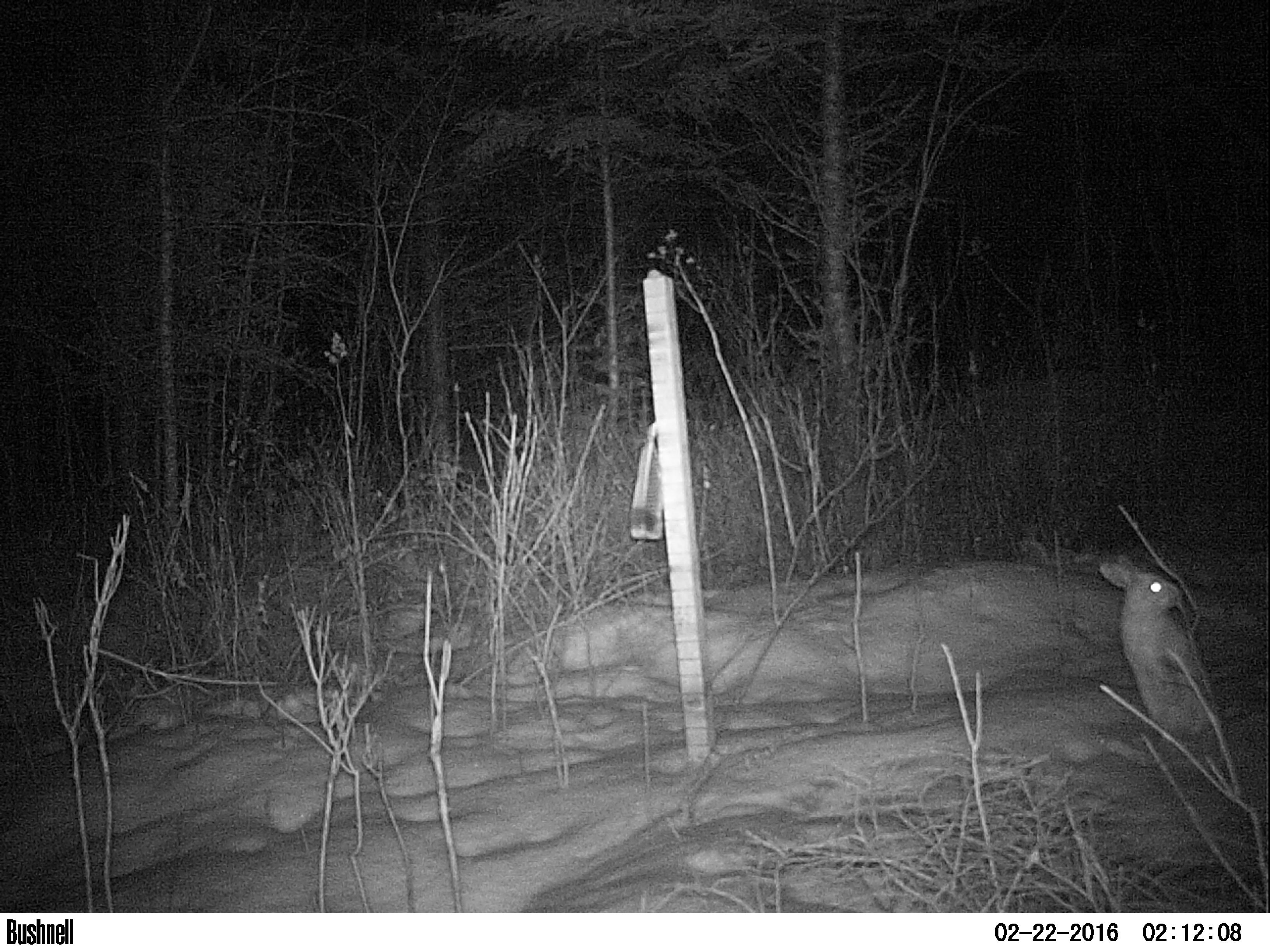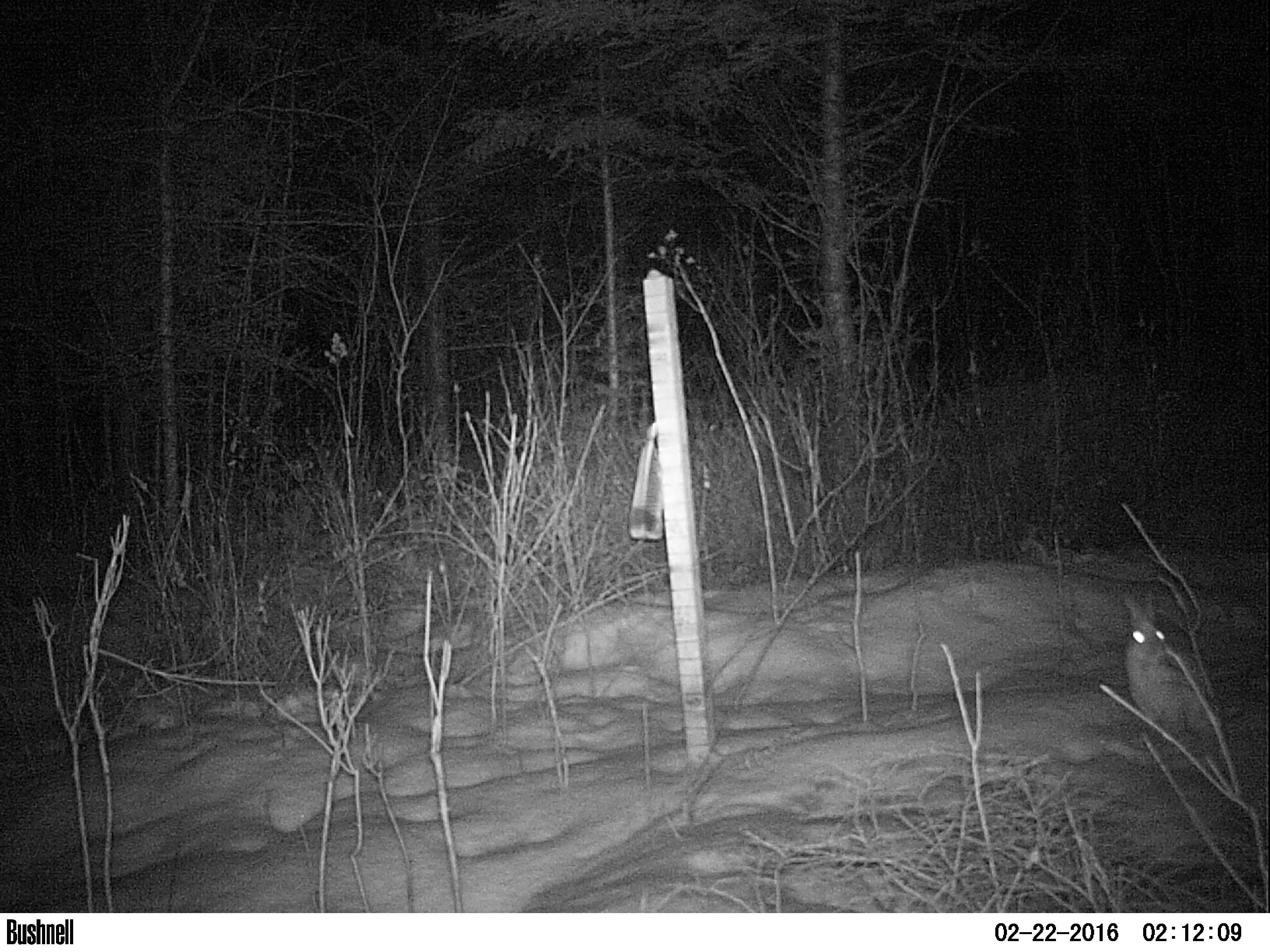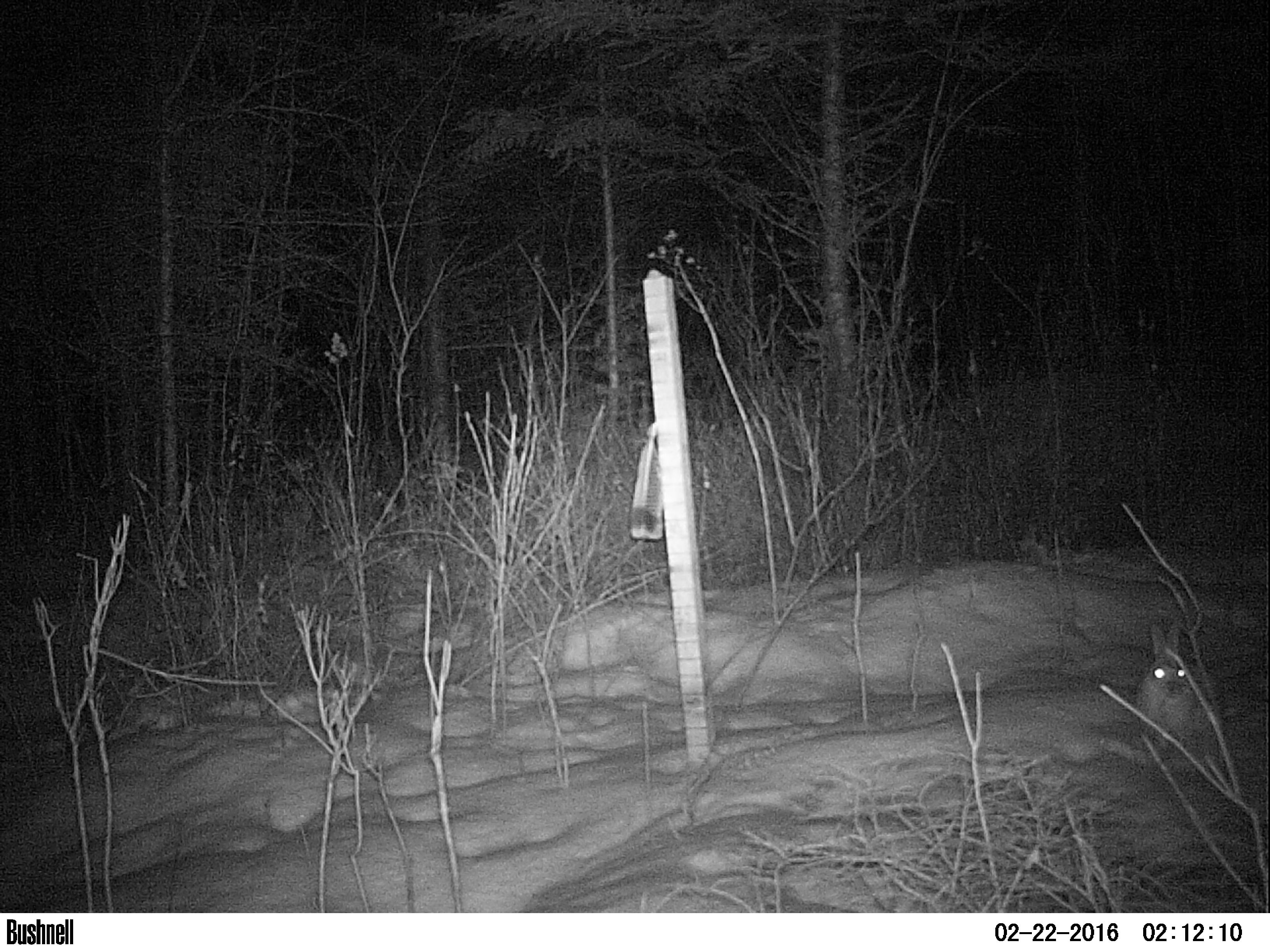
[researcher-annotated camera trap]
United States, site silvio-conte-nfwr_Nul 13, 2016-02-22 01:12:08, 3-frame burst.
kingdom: Animalia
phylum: Chordata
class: Mammalia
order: Lagomorpha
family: Leporidae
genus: Lepus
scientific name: Lepus americanus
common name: snowshoe hare